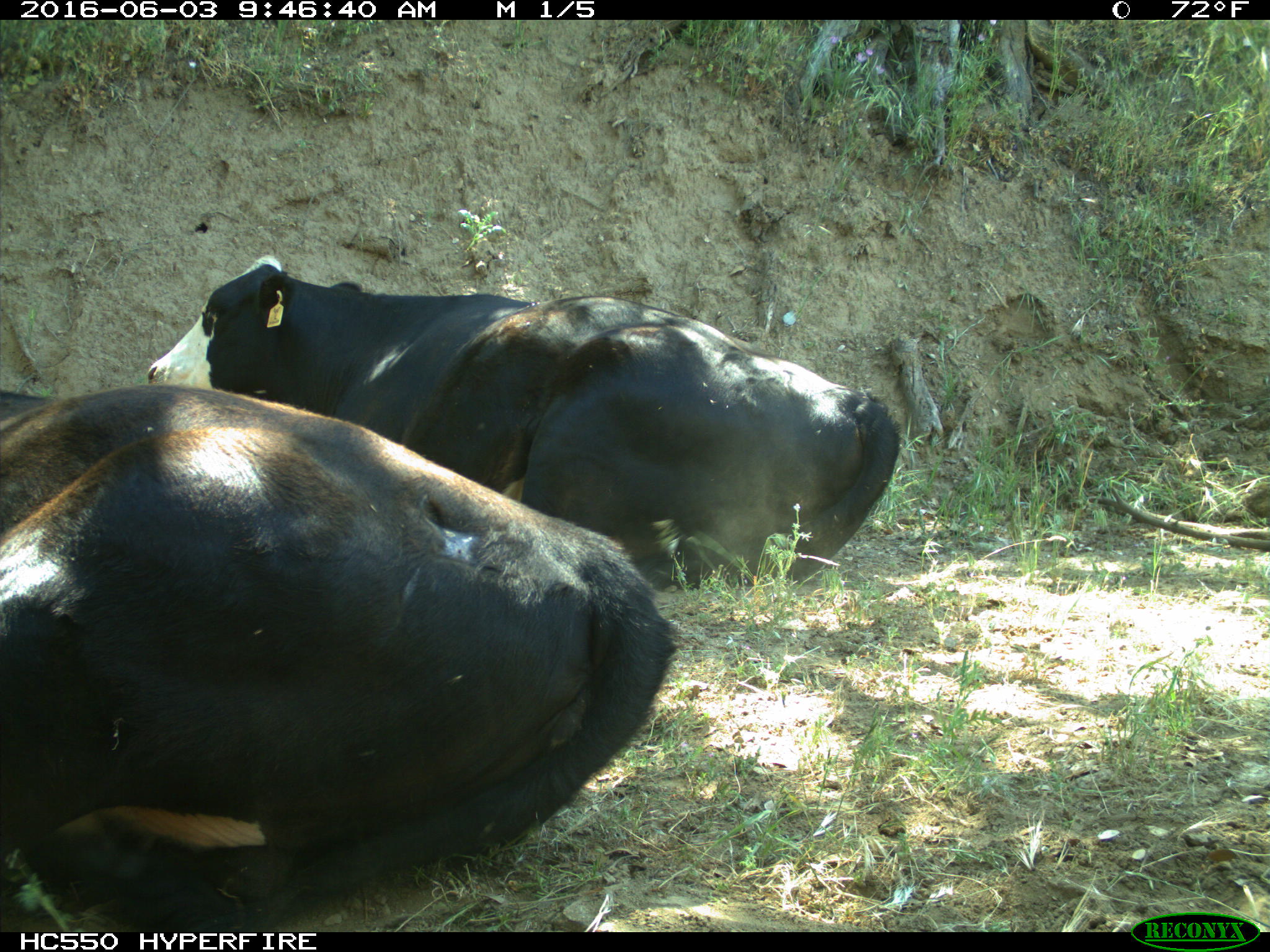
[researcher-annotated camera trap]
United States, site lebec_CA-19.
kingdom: Animalia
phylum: Chordata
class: Mammalia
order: Artiodactyla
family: Bovidae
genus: Bos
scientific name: Bos taurus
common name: domestic cow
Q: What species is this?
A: Bos taurus (domestic cow).